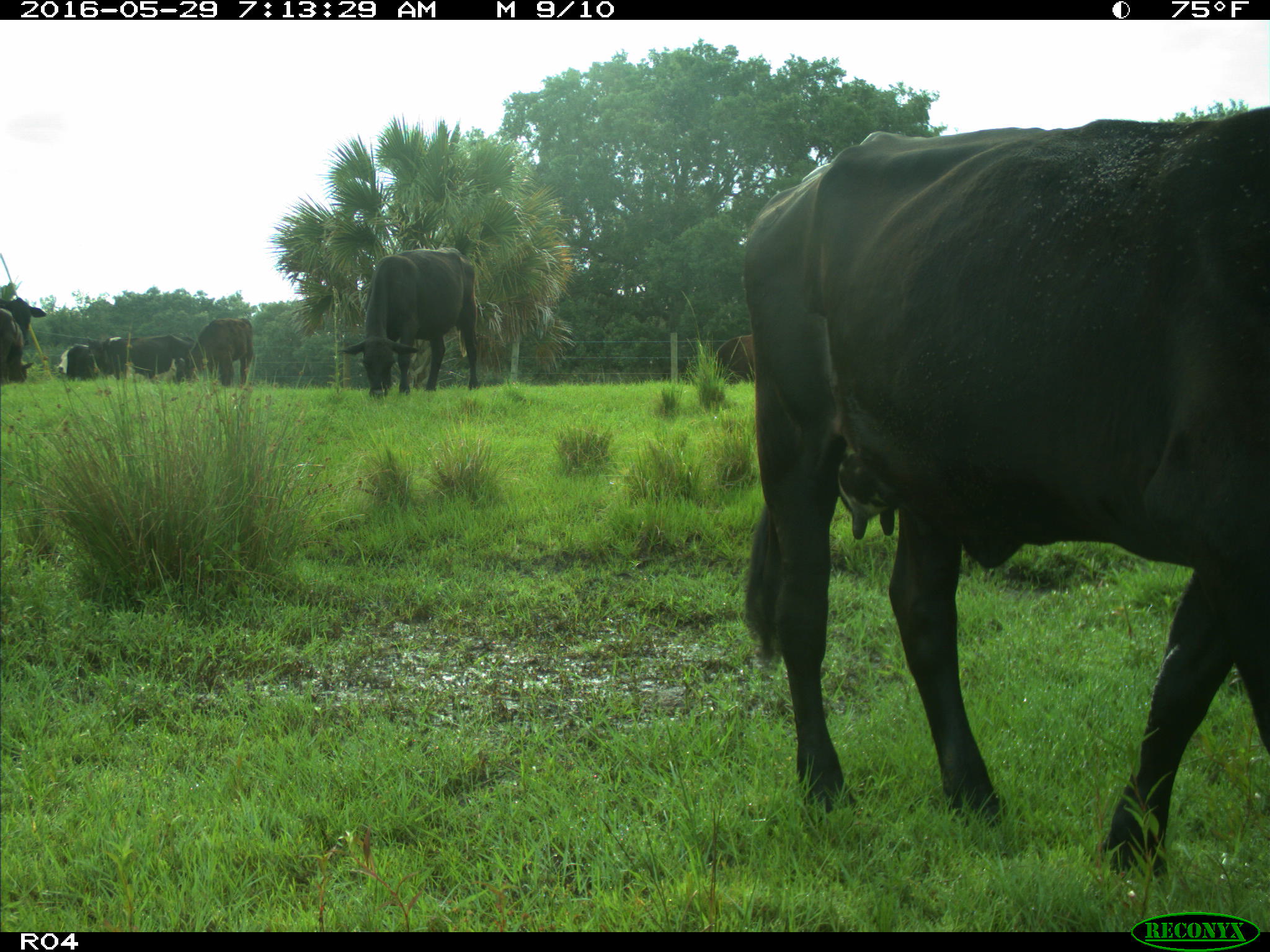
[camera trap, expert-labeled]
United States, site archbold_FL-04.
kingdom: Animalia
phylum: Chordata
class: Mammalia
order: Artiodactyla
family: Bovidae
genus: Bos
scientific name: Bos taurus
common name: domestic cow